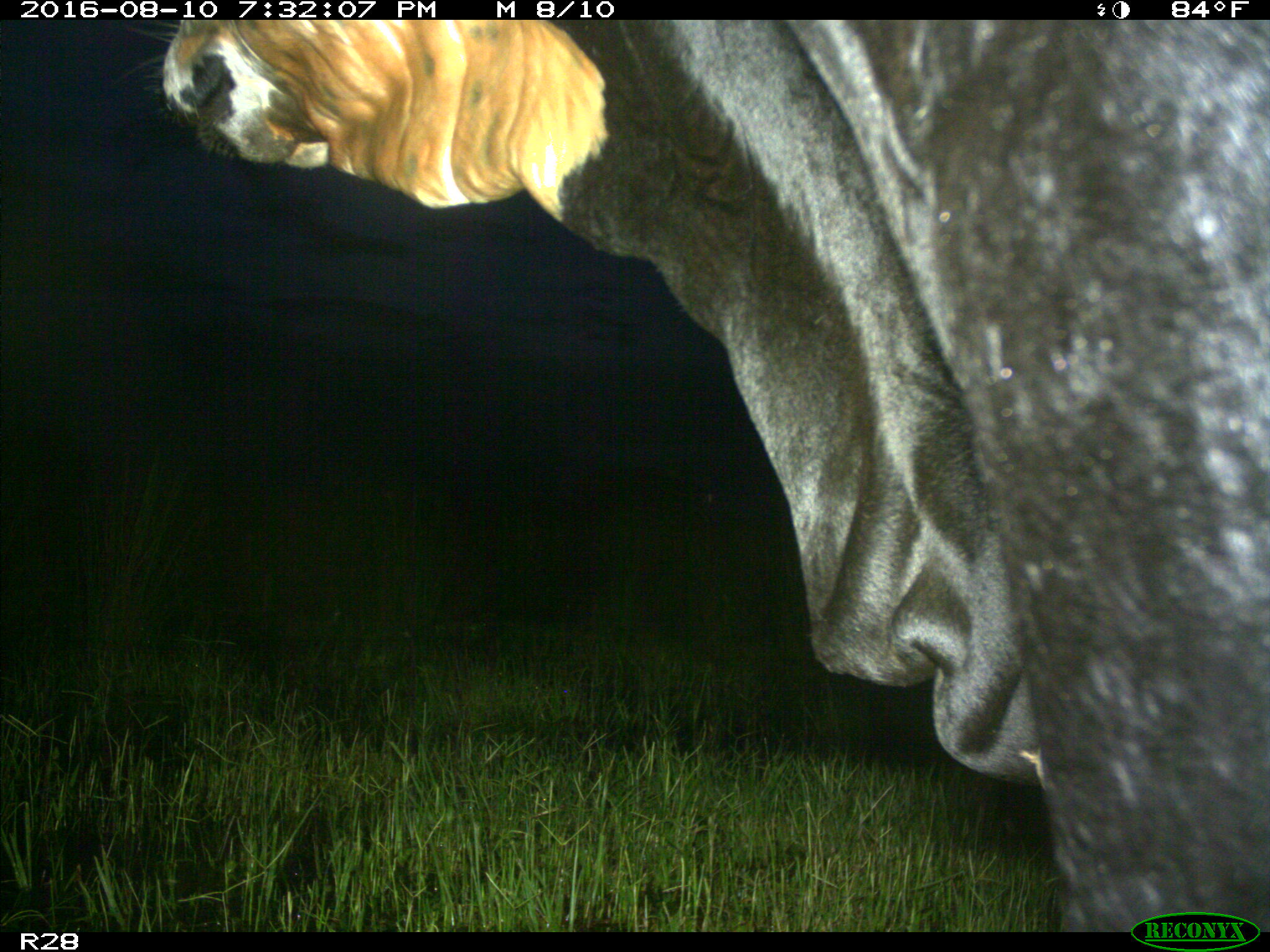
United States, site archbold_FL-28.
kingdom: Animalia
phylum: Chordata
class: Mammalia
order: Artiodactyla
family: Bovidae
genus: Bos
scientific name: Bos taurus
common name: domestic cow